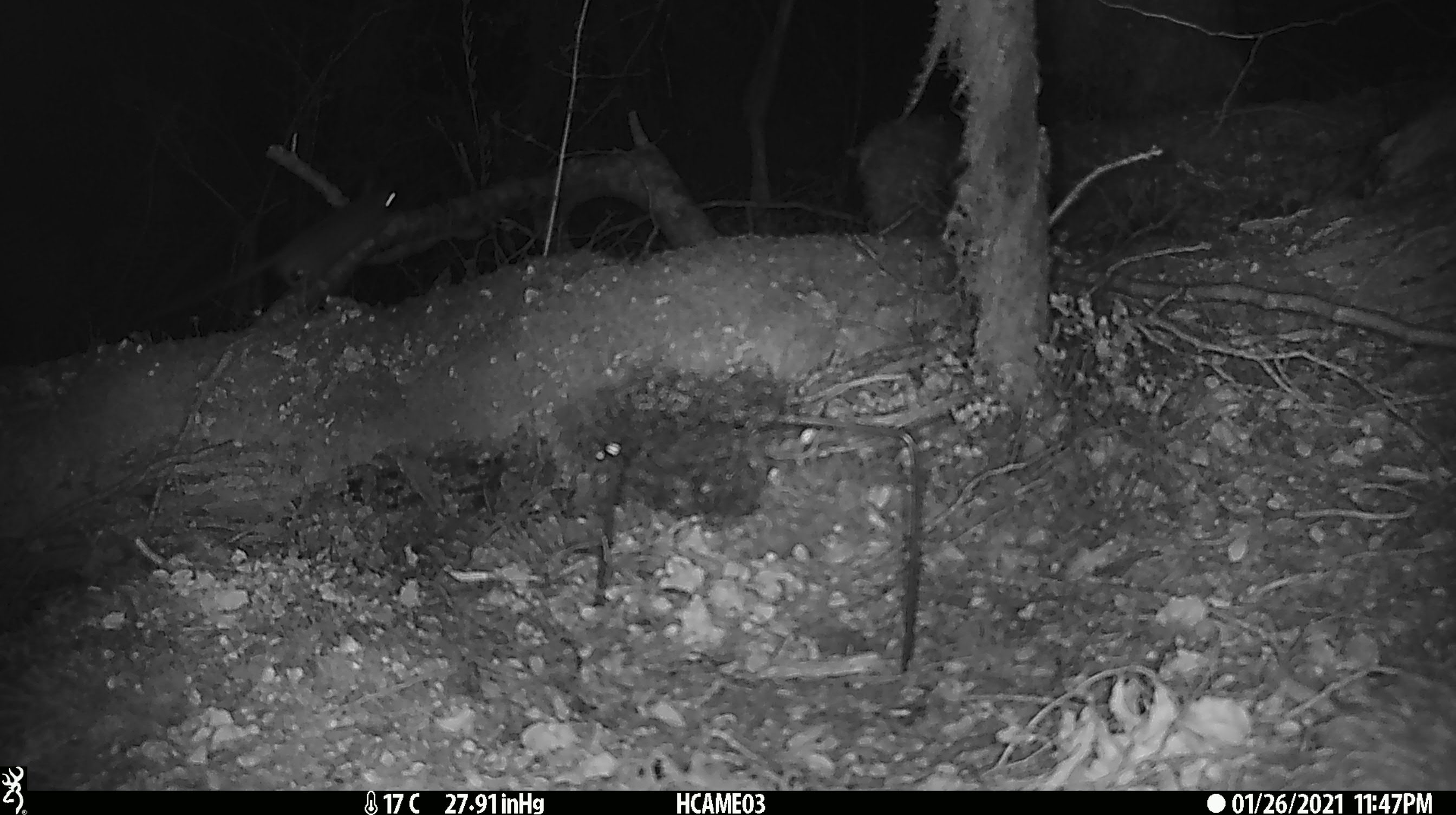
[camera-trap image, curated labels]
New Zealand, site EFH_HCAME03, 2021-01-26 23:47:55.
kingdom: Animalia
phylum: Chordata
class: Mammalia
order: Rodentia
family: Muridae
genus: Rattus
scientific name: Rattus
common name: rat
Rat (Rattus).